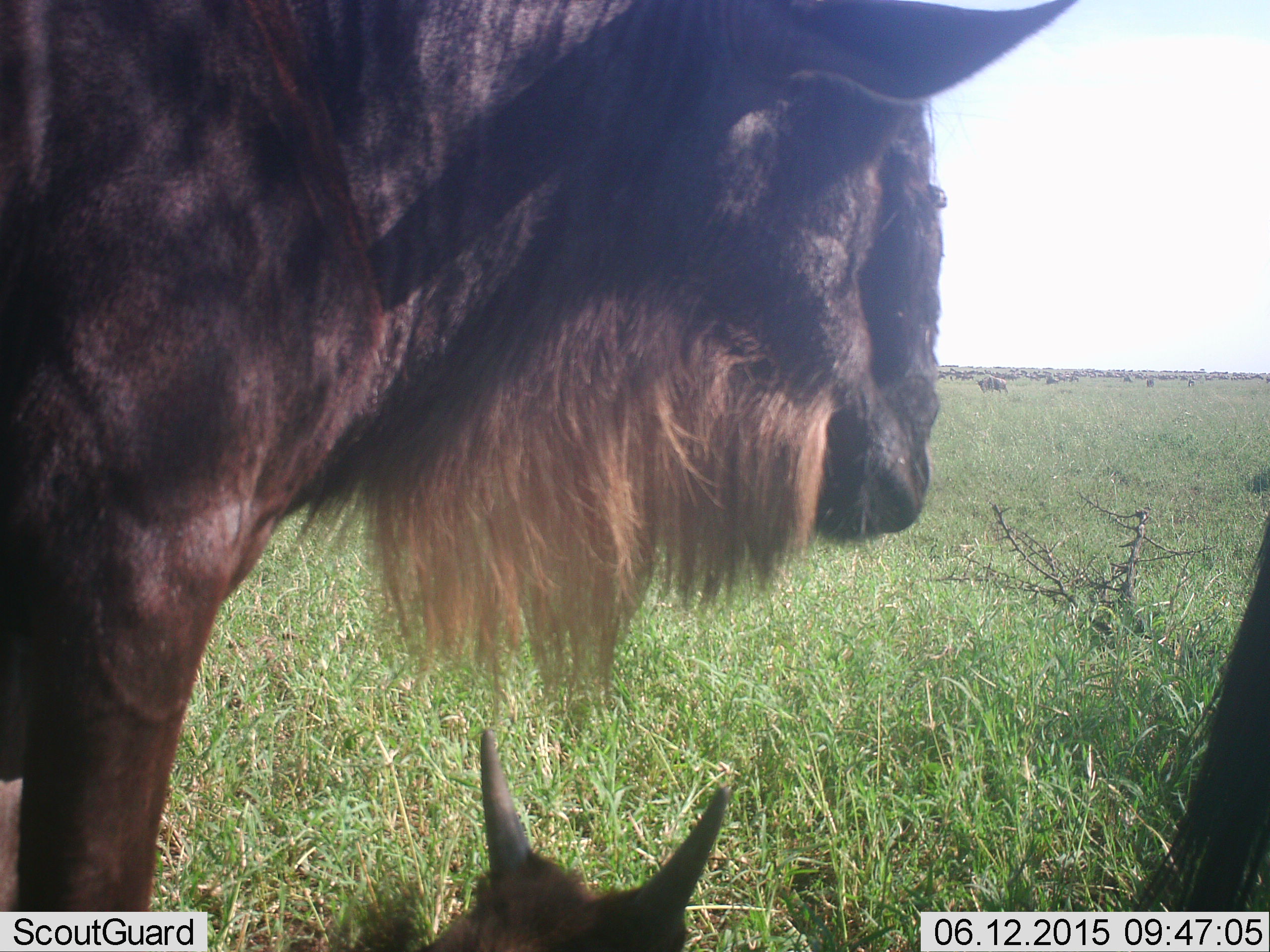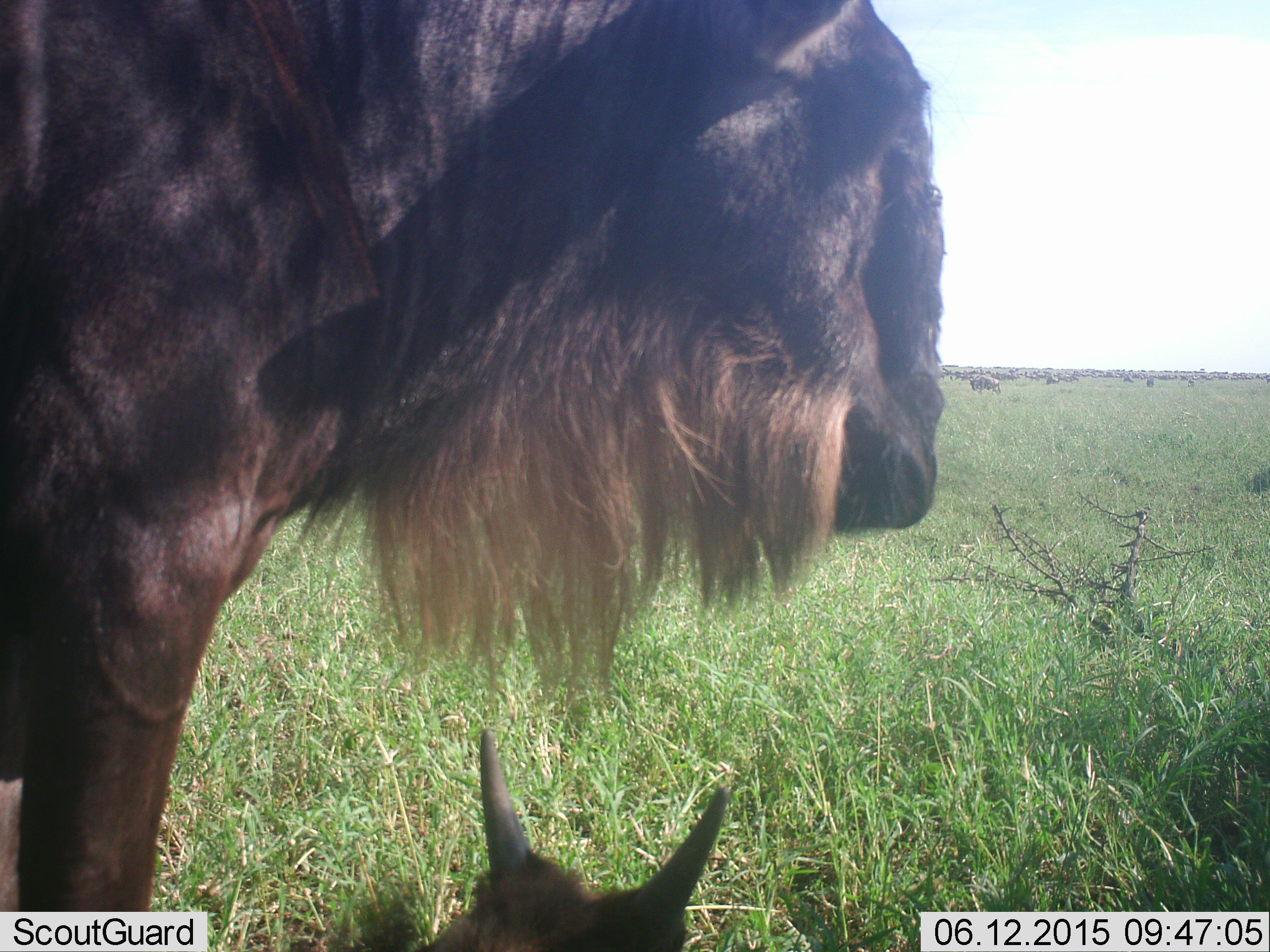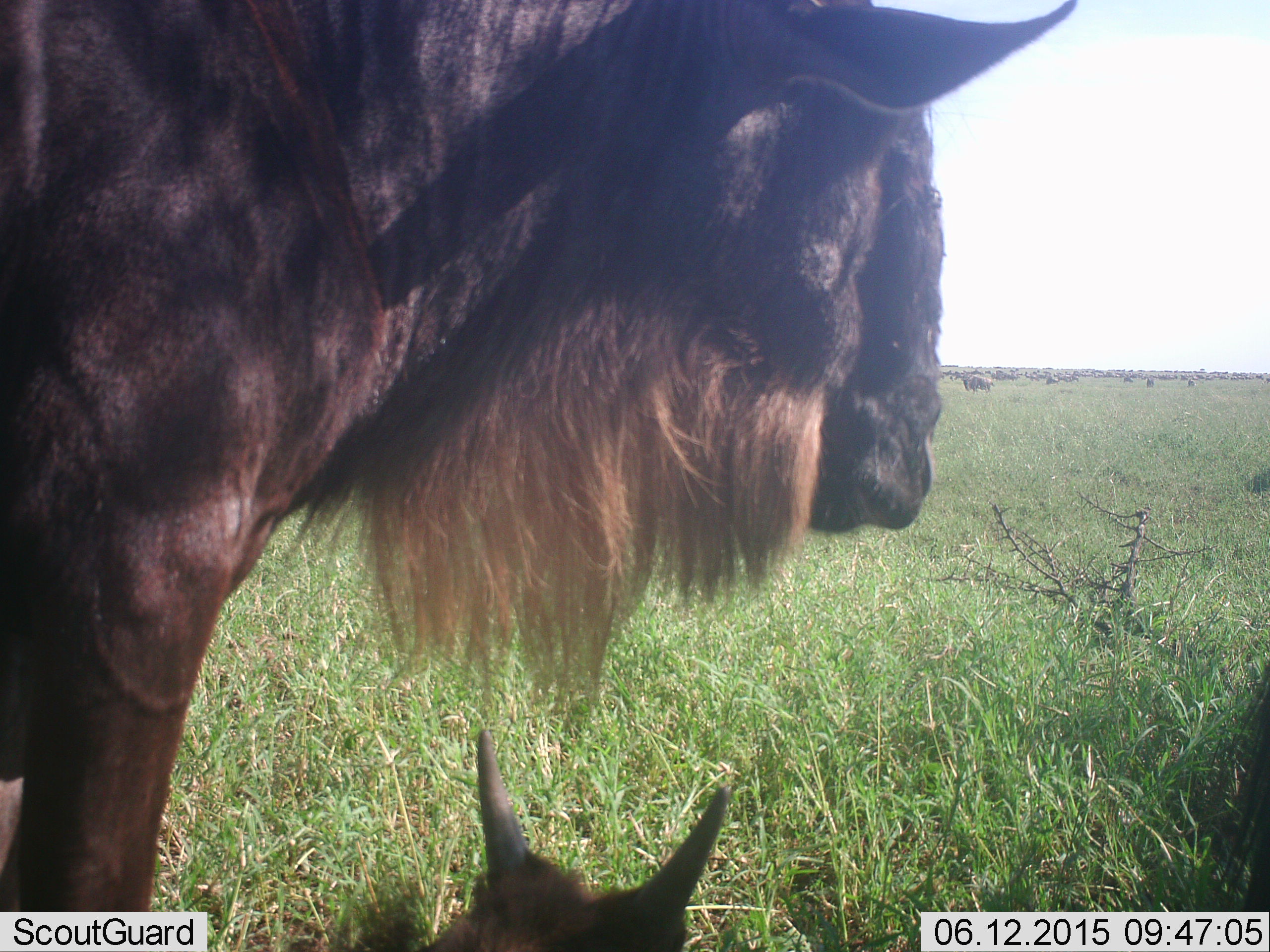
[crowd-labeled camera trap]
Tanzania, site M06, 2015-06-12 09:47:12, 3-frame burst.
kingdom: Animalia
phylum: Chordata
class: Mammalia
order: Artiodactyla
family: Bovidae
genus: Connochaetes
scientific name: Connochaetes taurinus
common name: blue wildebeest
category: wildebeest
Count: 3.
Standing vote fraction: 80%.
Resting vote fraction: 100%.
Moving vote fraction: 20%.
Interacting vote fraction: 0%.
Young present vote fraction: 80%.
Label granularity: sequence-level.